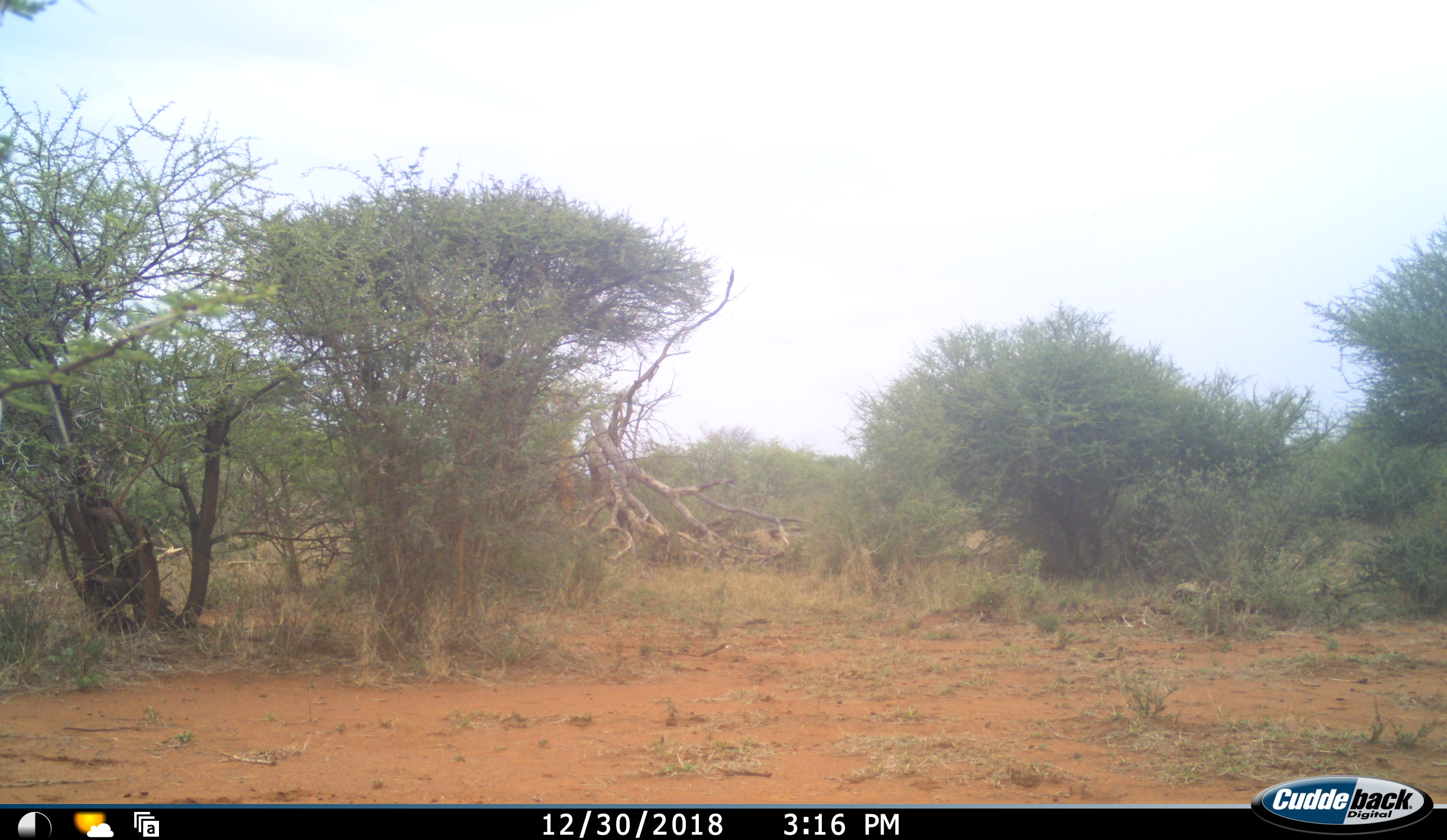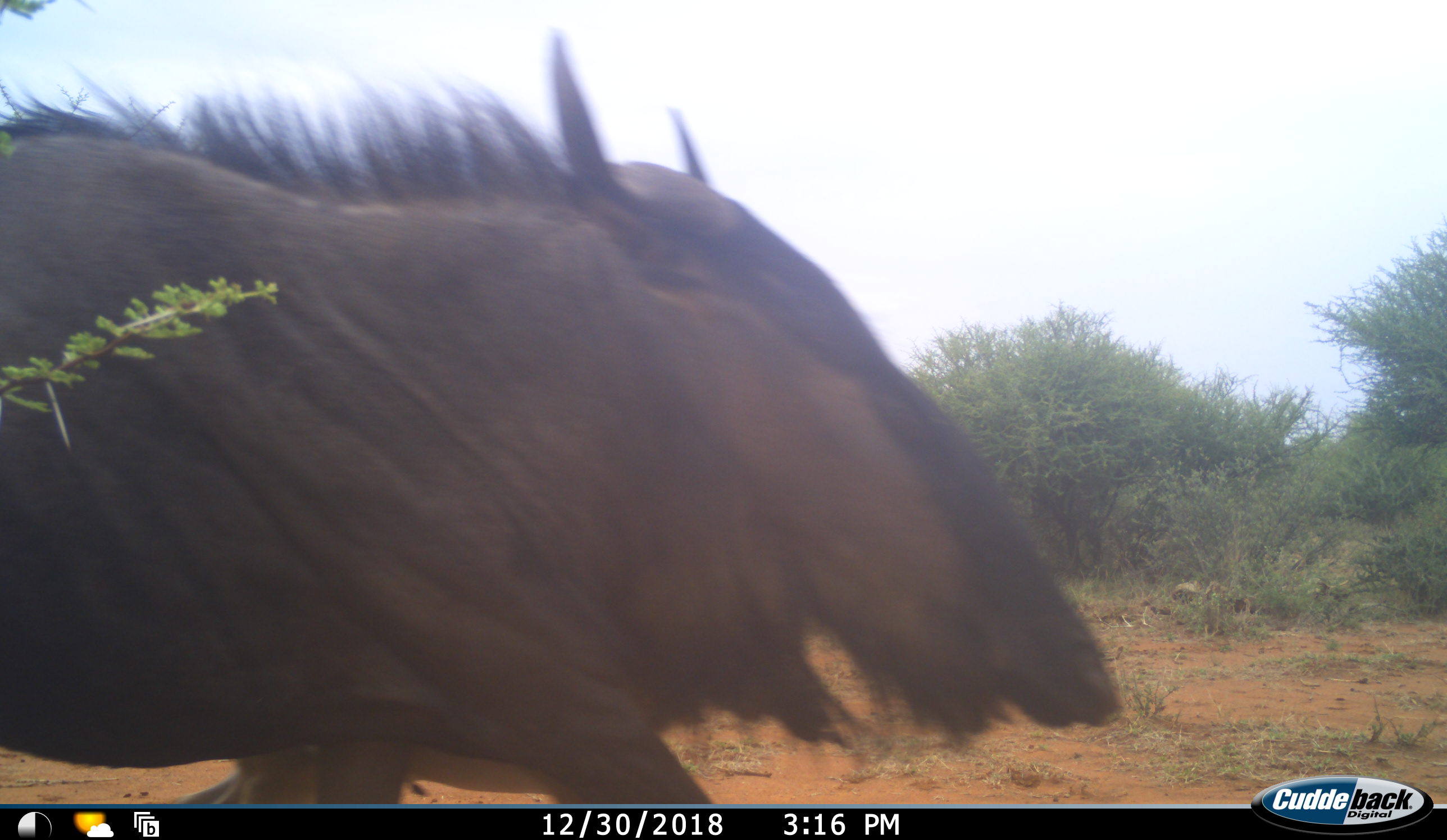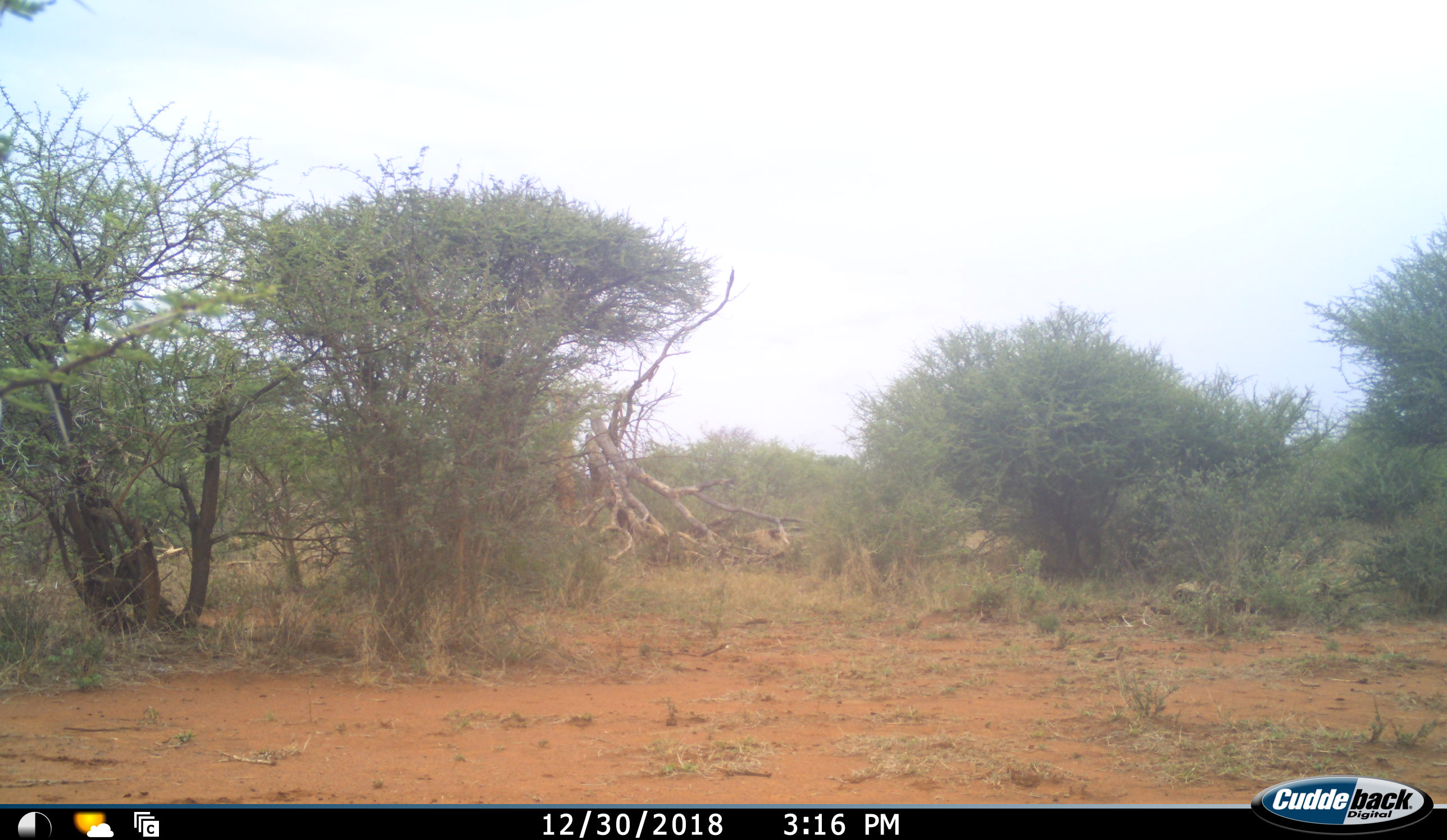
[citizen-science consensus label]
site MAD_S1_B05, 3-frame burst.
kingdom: Animalia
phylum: Chordata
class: Mammalia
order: Artiodactyla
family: Bovidae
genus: Connochaetes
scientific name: Connochaetes taurinus taurinus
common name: blue wildebeest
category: wildebeestblue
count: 1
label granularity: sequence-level